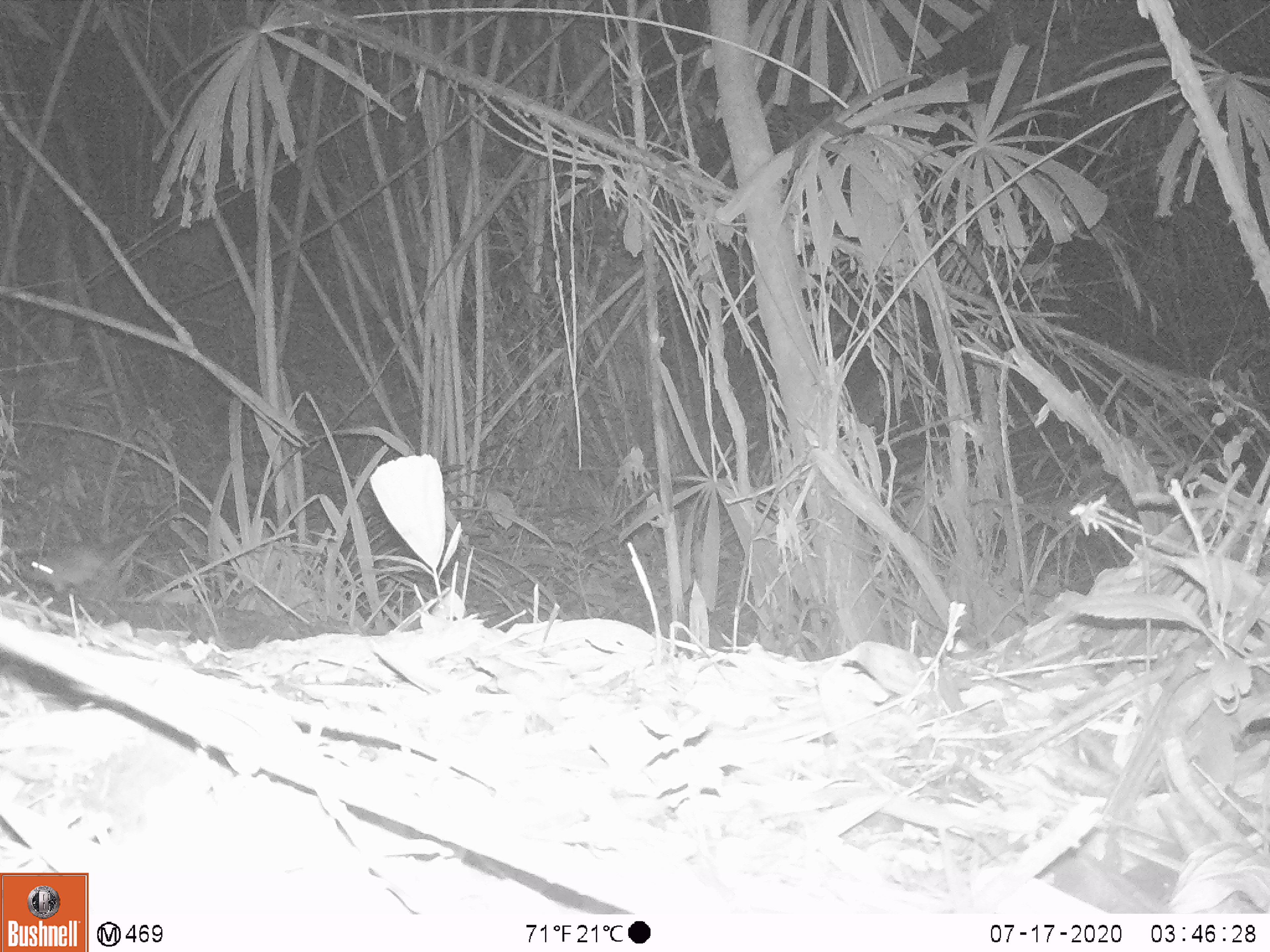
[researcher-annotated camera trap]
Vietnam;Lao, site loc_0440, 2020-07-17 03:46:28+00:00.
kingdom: Animalia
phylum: Chordata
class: Mammalia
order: Rodentia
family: Muridae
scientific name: Muridae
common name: old-world mice and rats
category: unidentified murid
Unidentified murid (old-world mice and rats) (Muridae). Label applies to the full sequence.